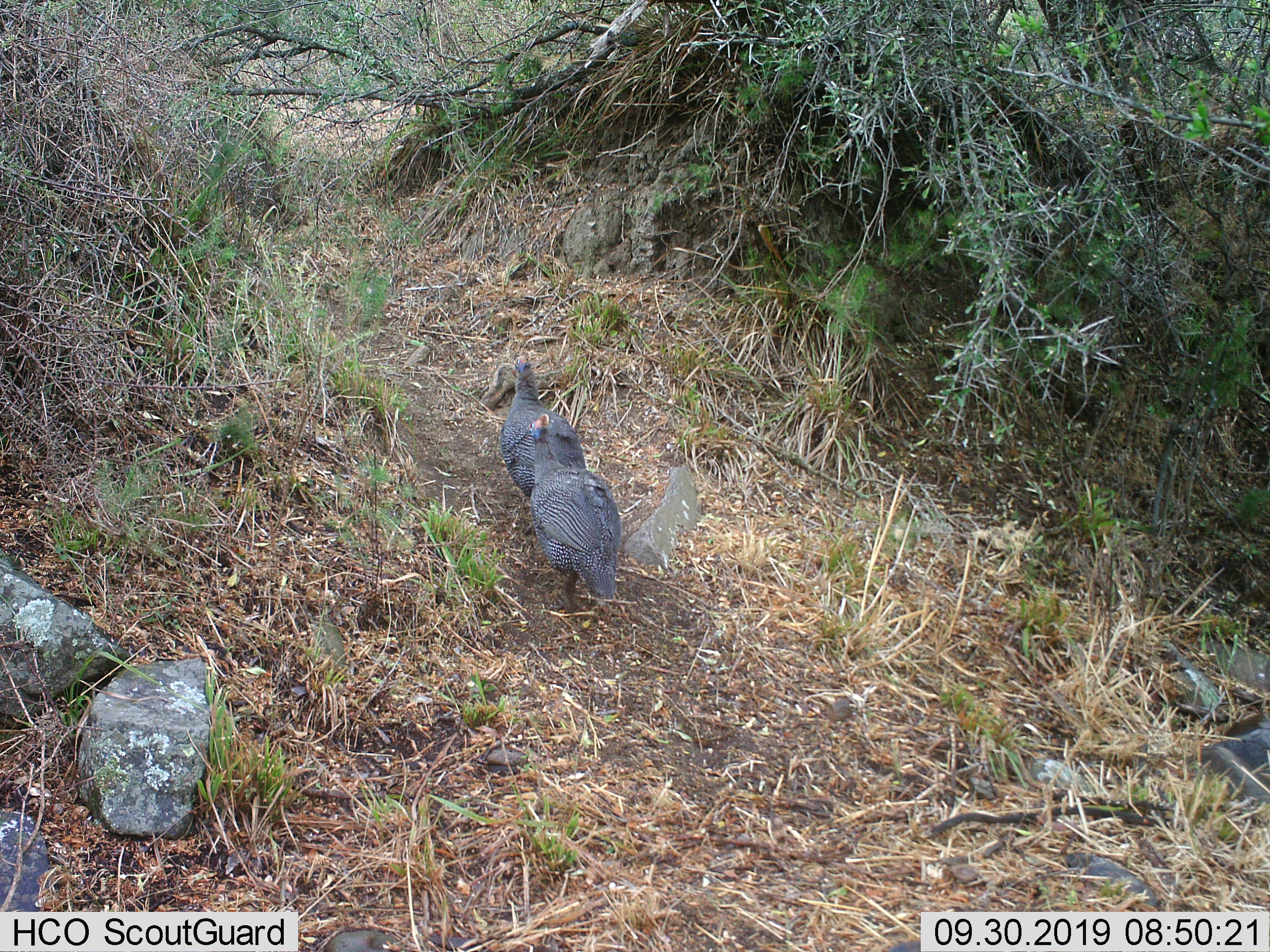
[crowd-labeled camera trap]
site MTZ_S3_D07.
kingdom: Animalia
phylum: Chordata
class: Aves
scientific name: Aves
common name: bird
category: birdother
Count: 2.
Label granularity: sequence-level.